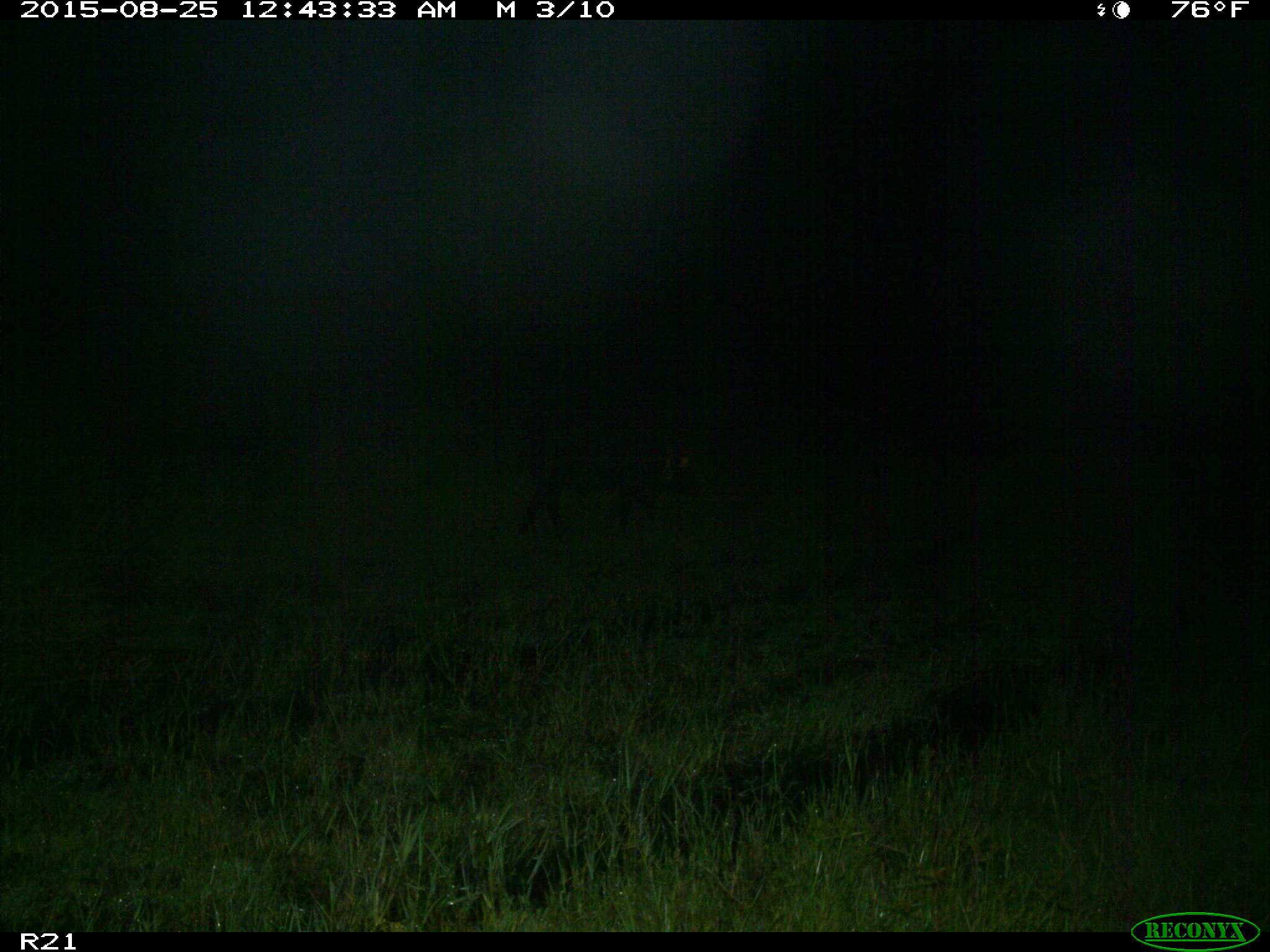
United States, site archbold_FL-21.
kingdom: Animalia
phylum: Chordata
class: Mammalia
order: Artiodactyla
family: Suidae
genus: Sus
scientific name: Sus scrofa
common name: wild boar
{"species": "Sus scrofa (wild boar)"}